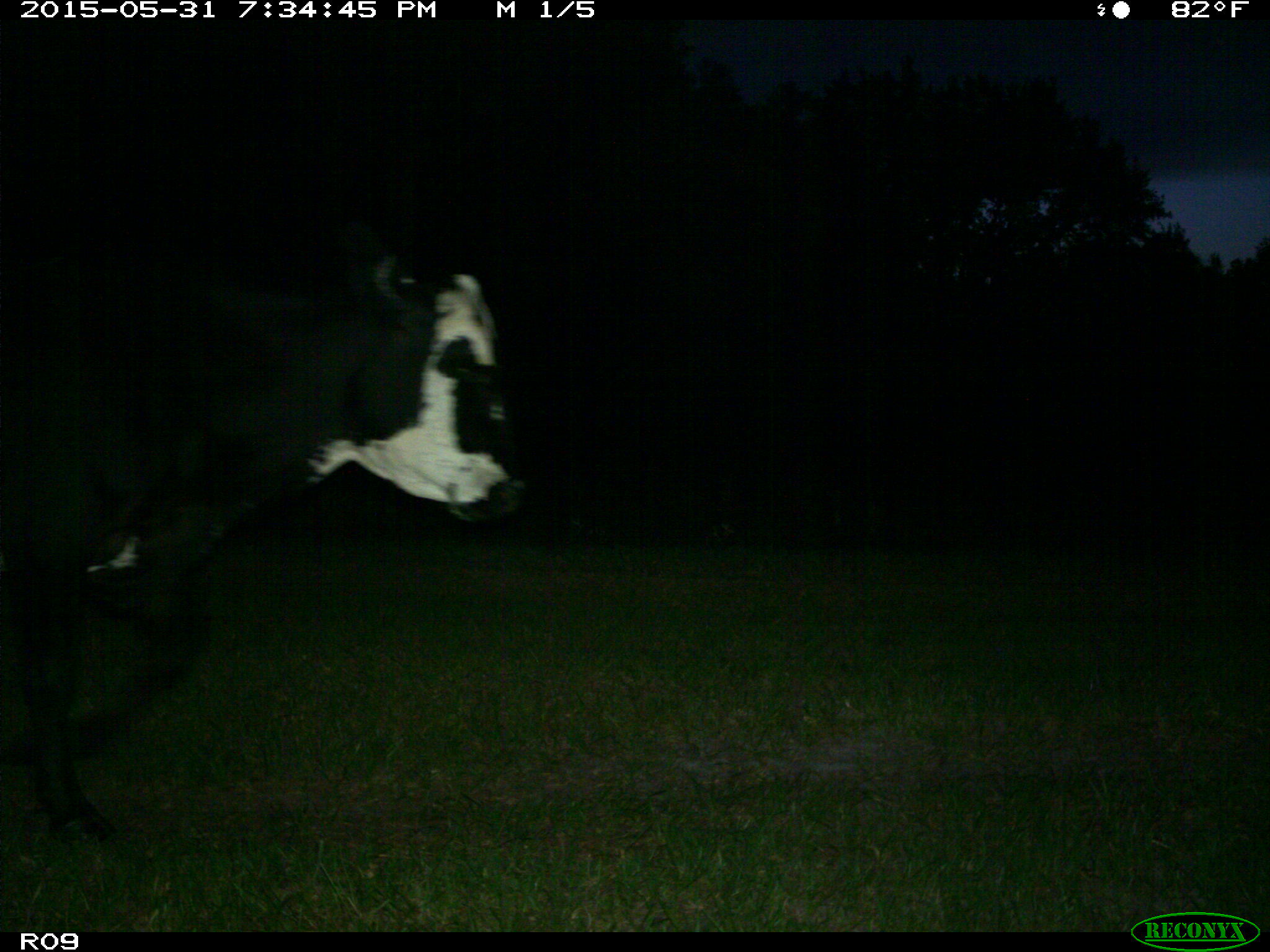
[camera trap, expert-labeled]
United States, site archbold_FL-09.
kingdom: Animalia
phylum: Chordata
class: Mammalia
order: Artiodactyla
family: Bovidae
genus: Bos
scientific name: Bos taurus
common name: domestic cow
Bos taurus (domestic cow).